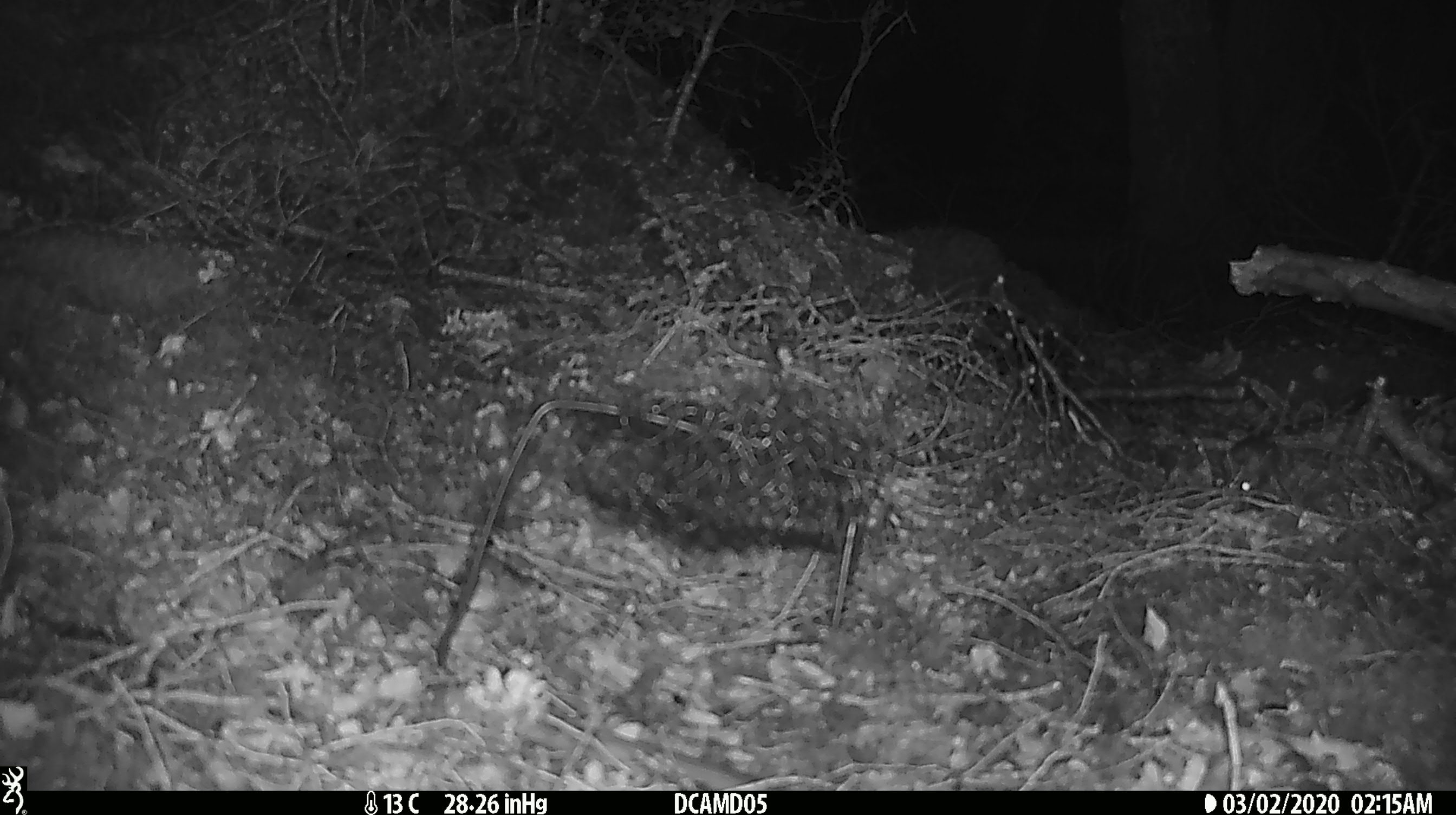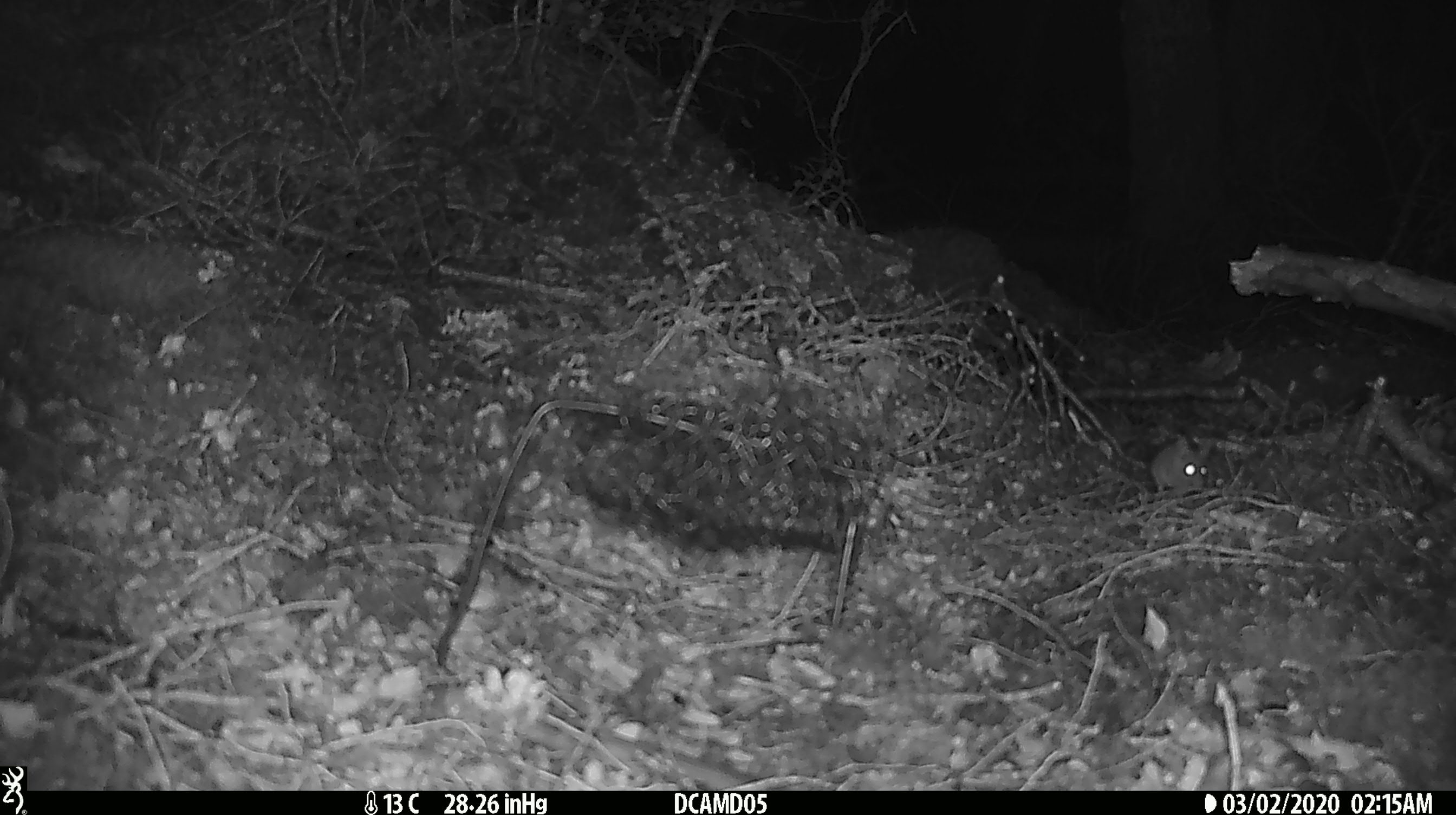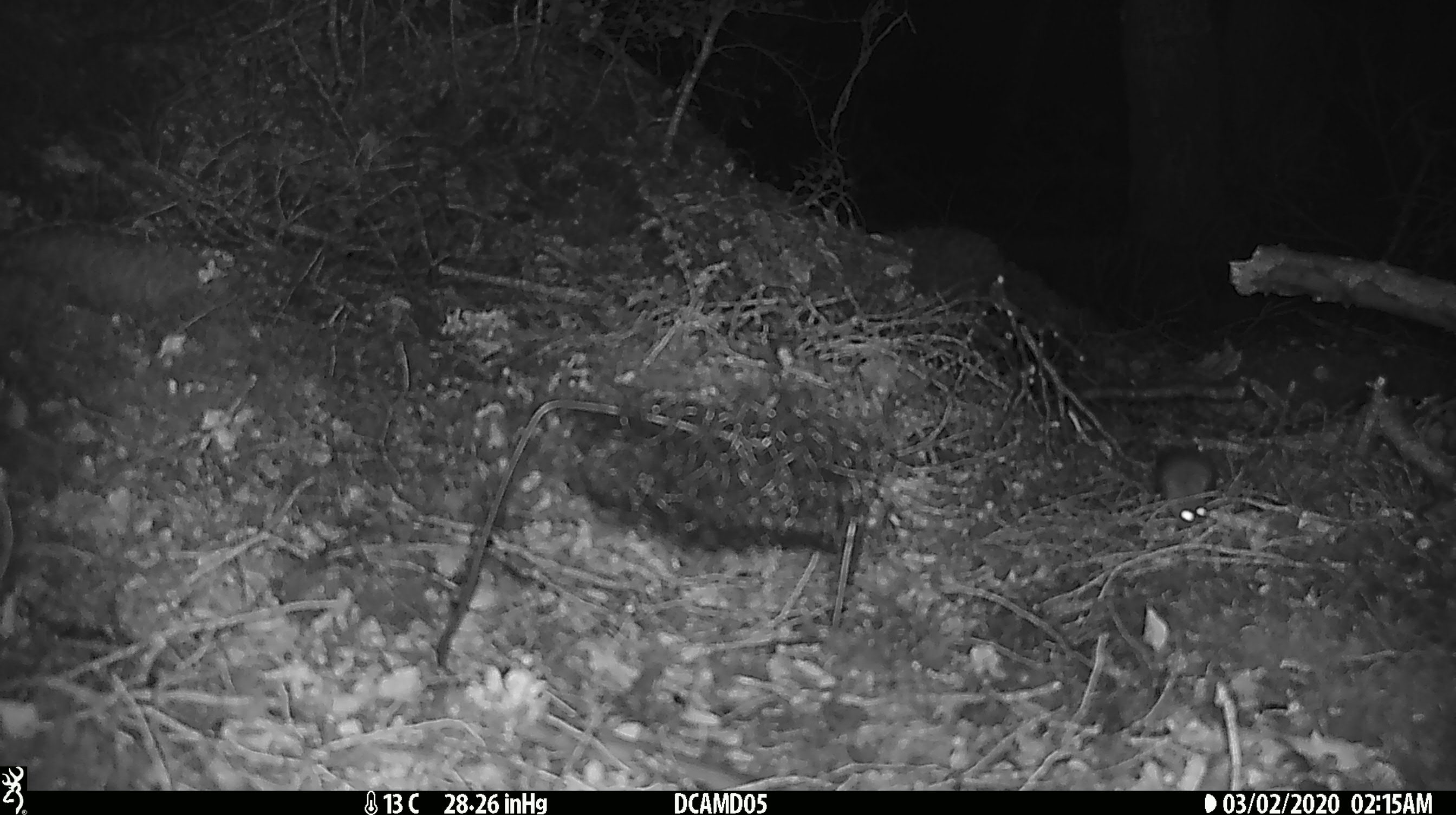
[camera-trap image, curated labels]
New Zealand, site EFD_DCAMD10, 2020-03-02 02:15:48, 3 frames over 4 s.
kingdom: Animalia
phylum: Chordata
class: Mammalia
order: Rodentia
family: Muridae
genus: Mus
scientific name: Mus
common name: mouse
Mouse (Mus).